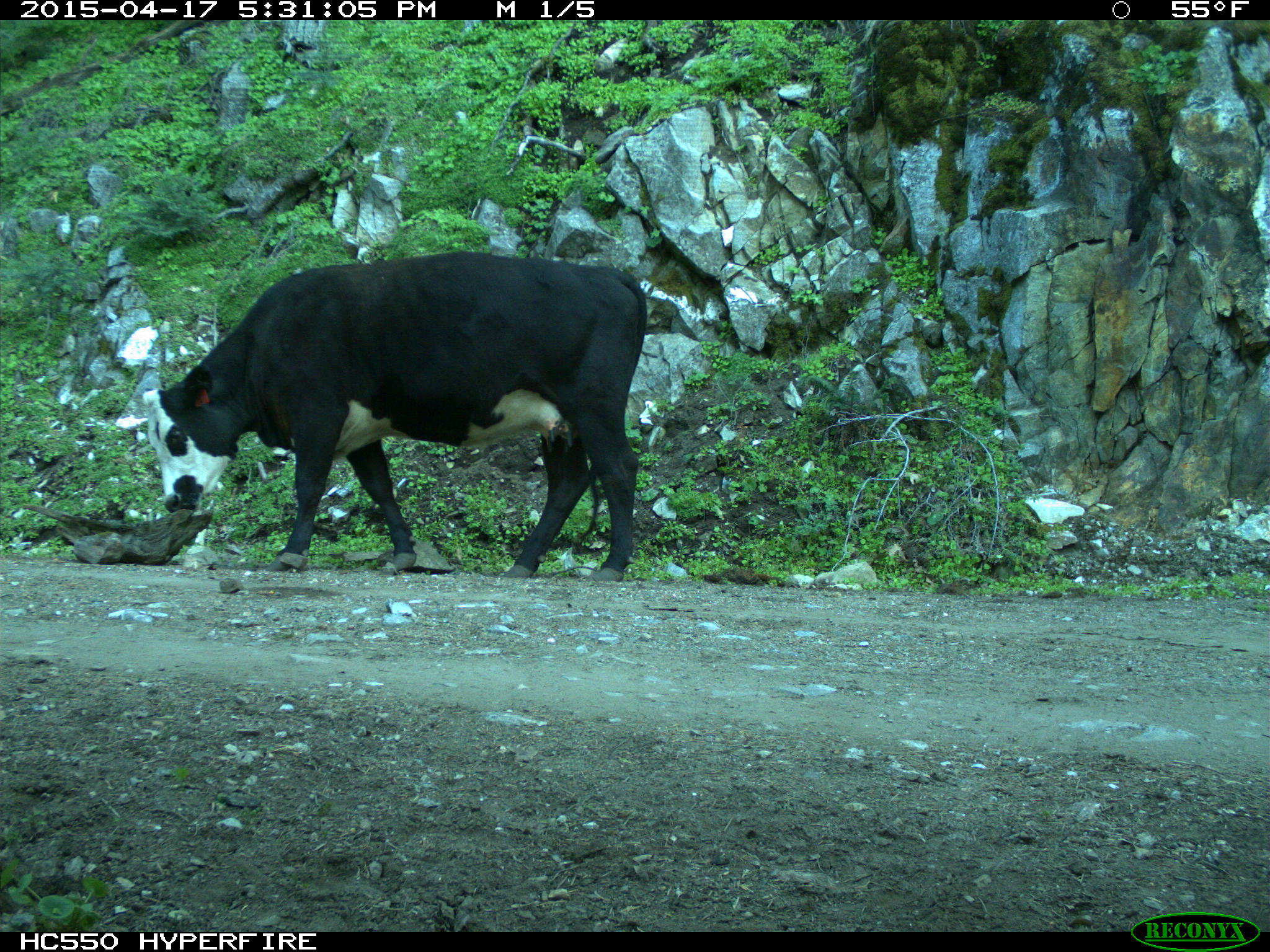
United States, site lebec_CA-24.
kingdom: Animalia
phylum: Chordata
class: Mammalia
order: Artiodactyla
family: Bovidae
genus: Bos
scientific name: Bos taurus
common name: domestic cow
Bos taurus (domestic cow).